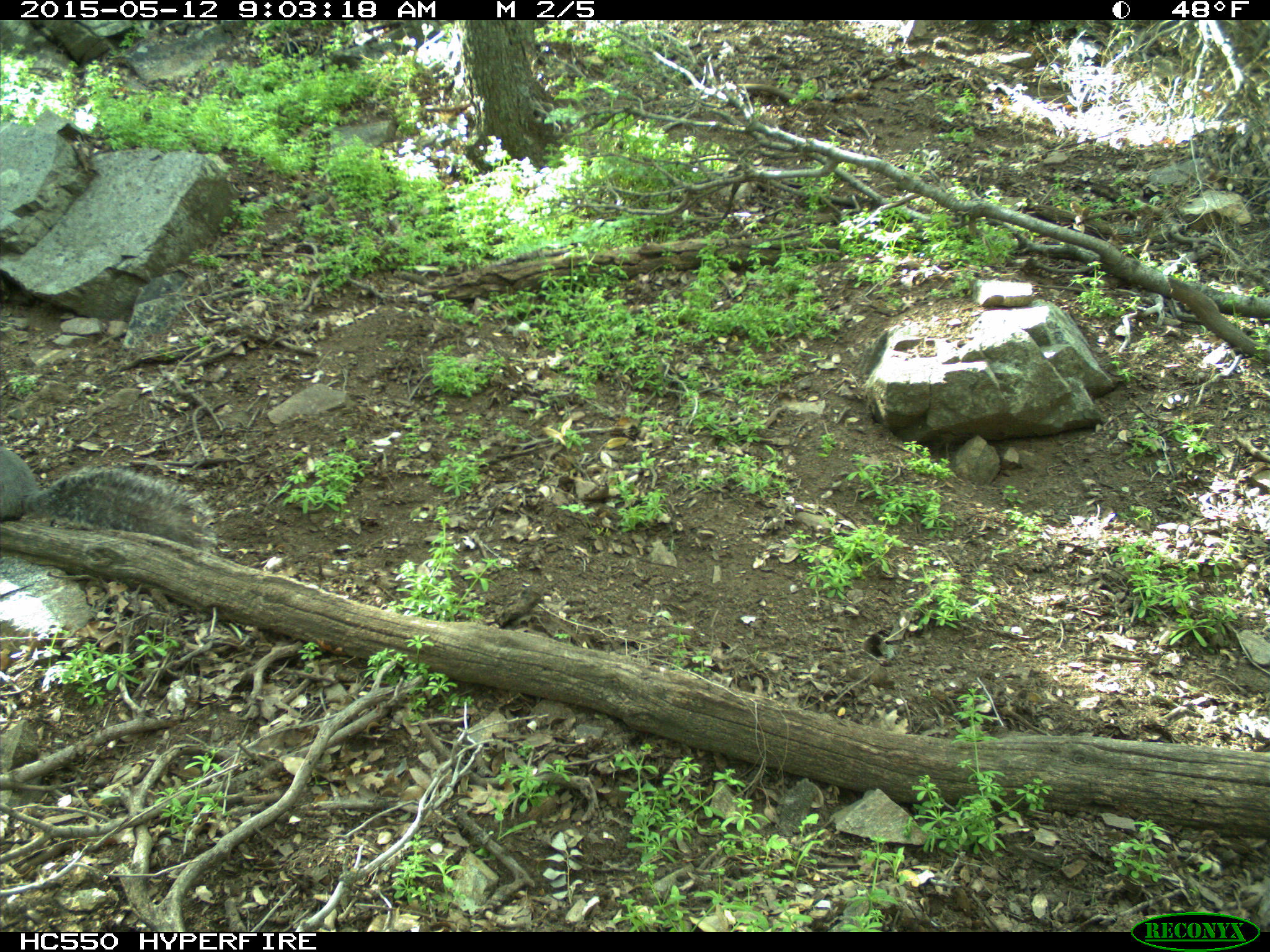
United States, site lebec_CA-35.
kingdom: Animalia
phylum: Chordata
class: Mammalia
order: Rodentia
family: Sciuridae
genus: Sciurus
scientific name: Sciurus carolinensis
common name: eastern gray squirrel